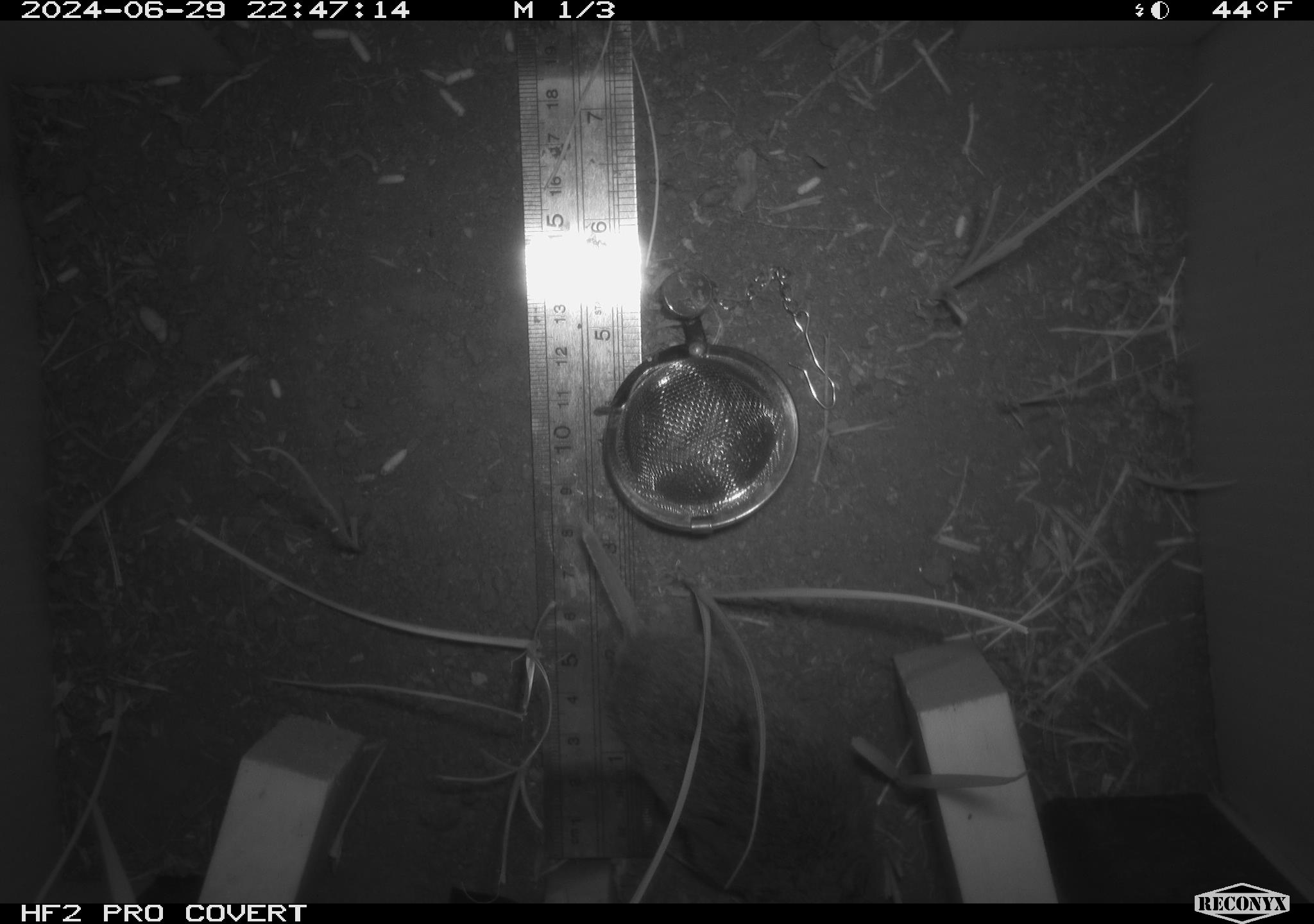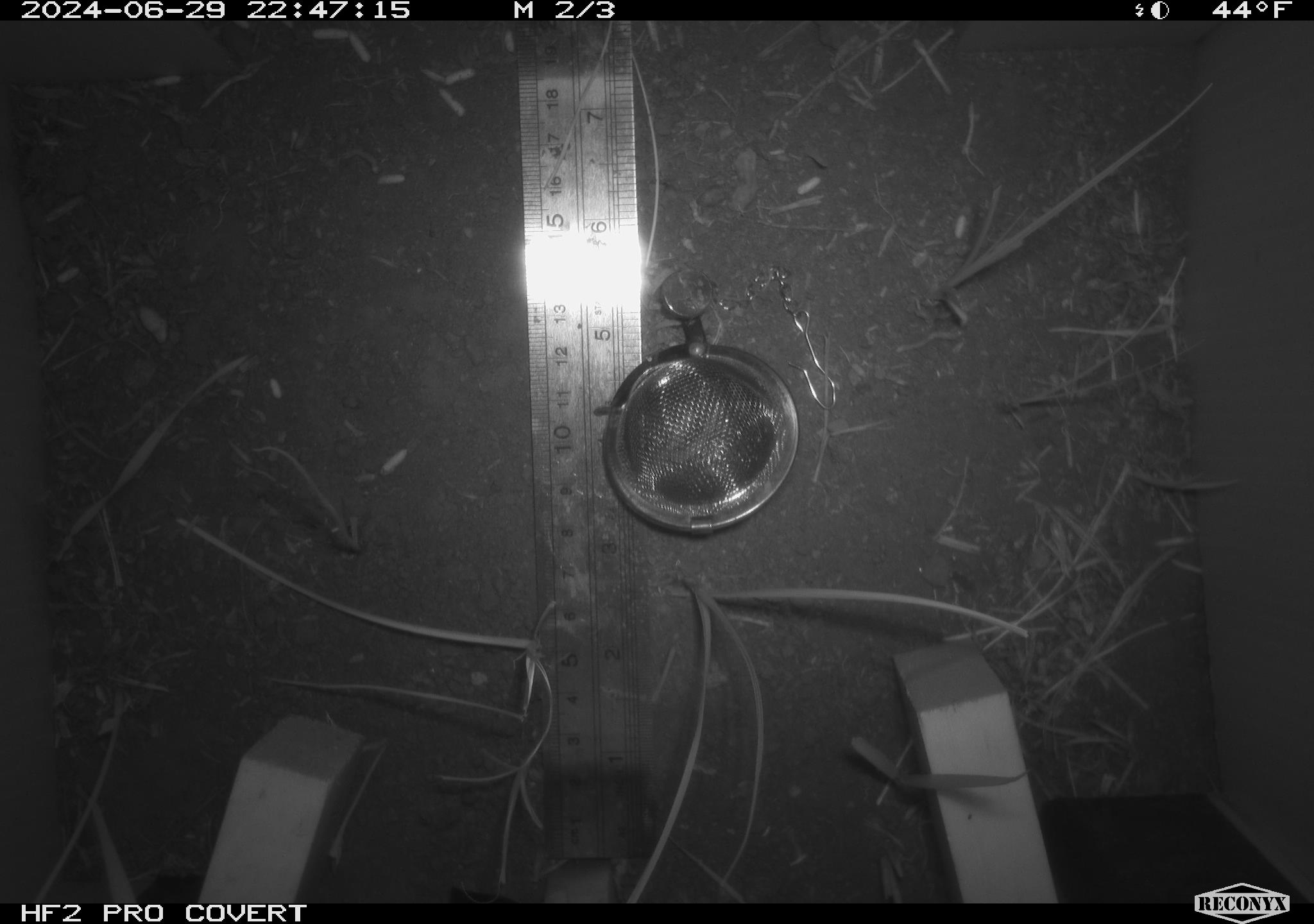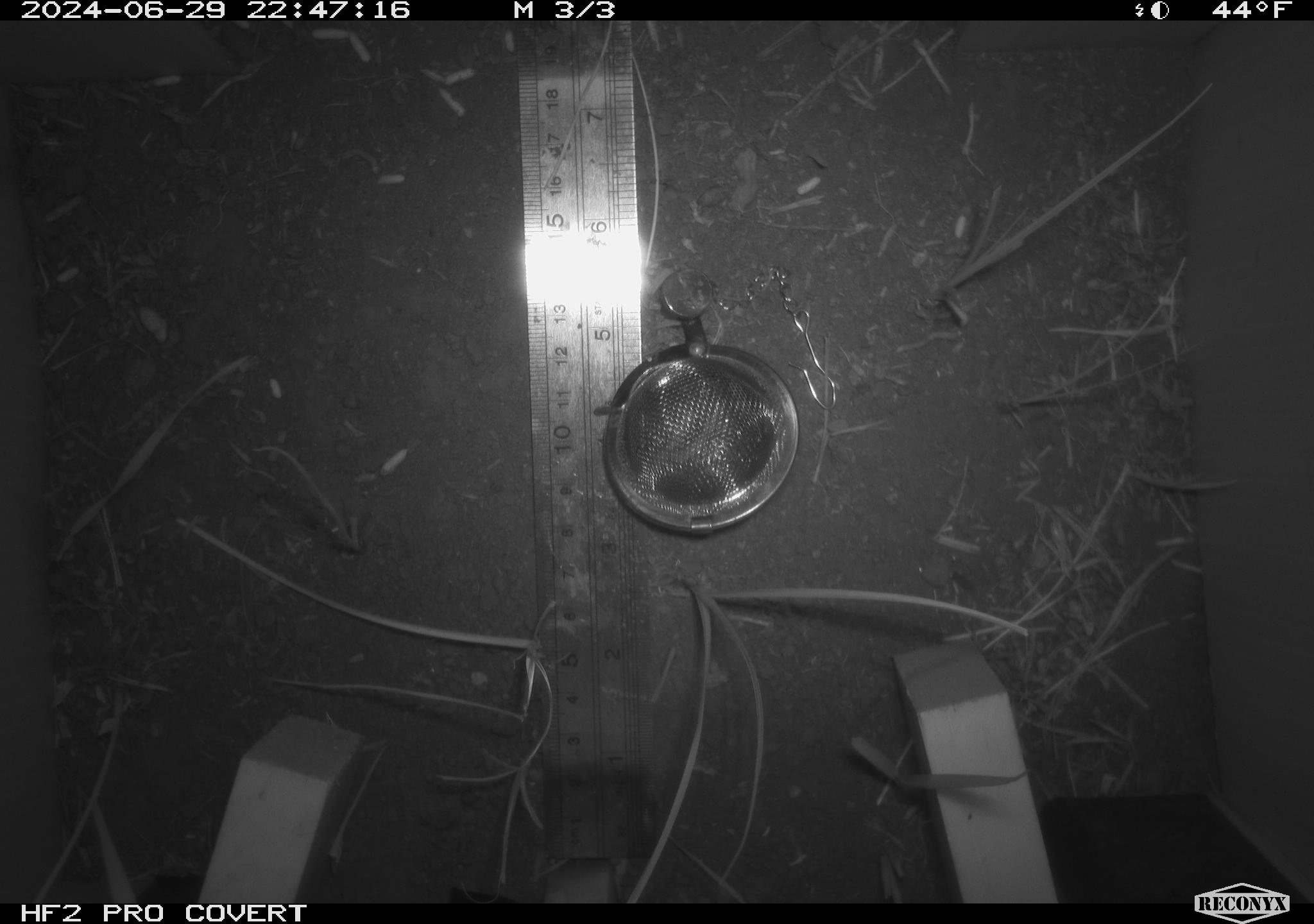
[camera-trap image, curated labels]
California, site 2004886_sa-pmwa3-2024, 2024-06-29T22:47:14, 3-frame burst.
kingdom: Animalia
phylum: Chordata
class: Mammalia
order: Rodentia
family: Cricetidae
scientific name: Arvicolinae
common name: voles, lemmings, and muskrats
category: arvicolinae subfamily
Arvicolinae subfamily (voles, lemmings, and muskrats) (Arvicolinae).